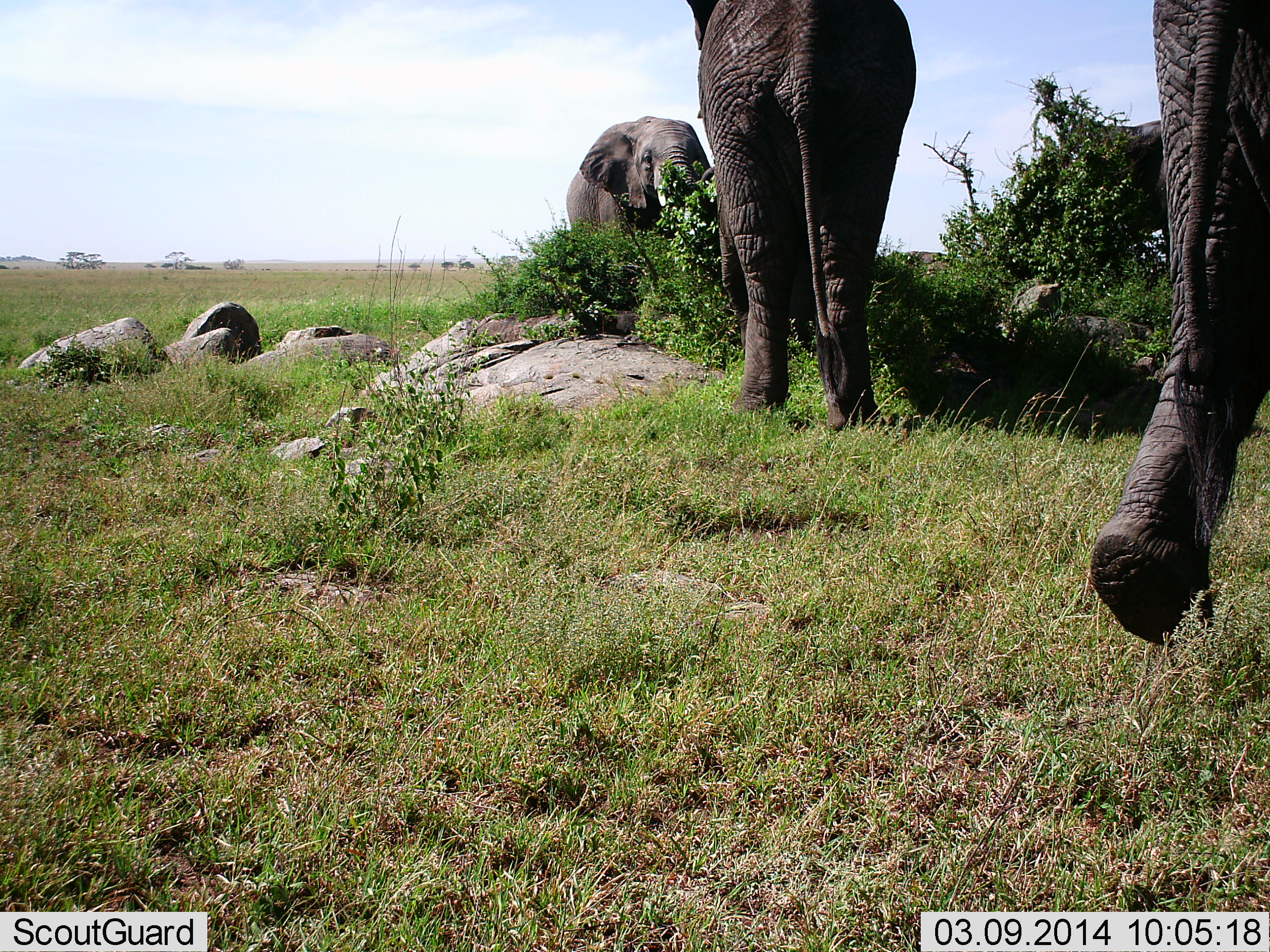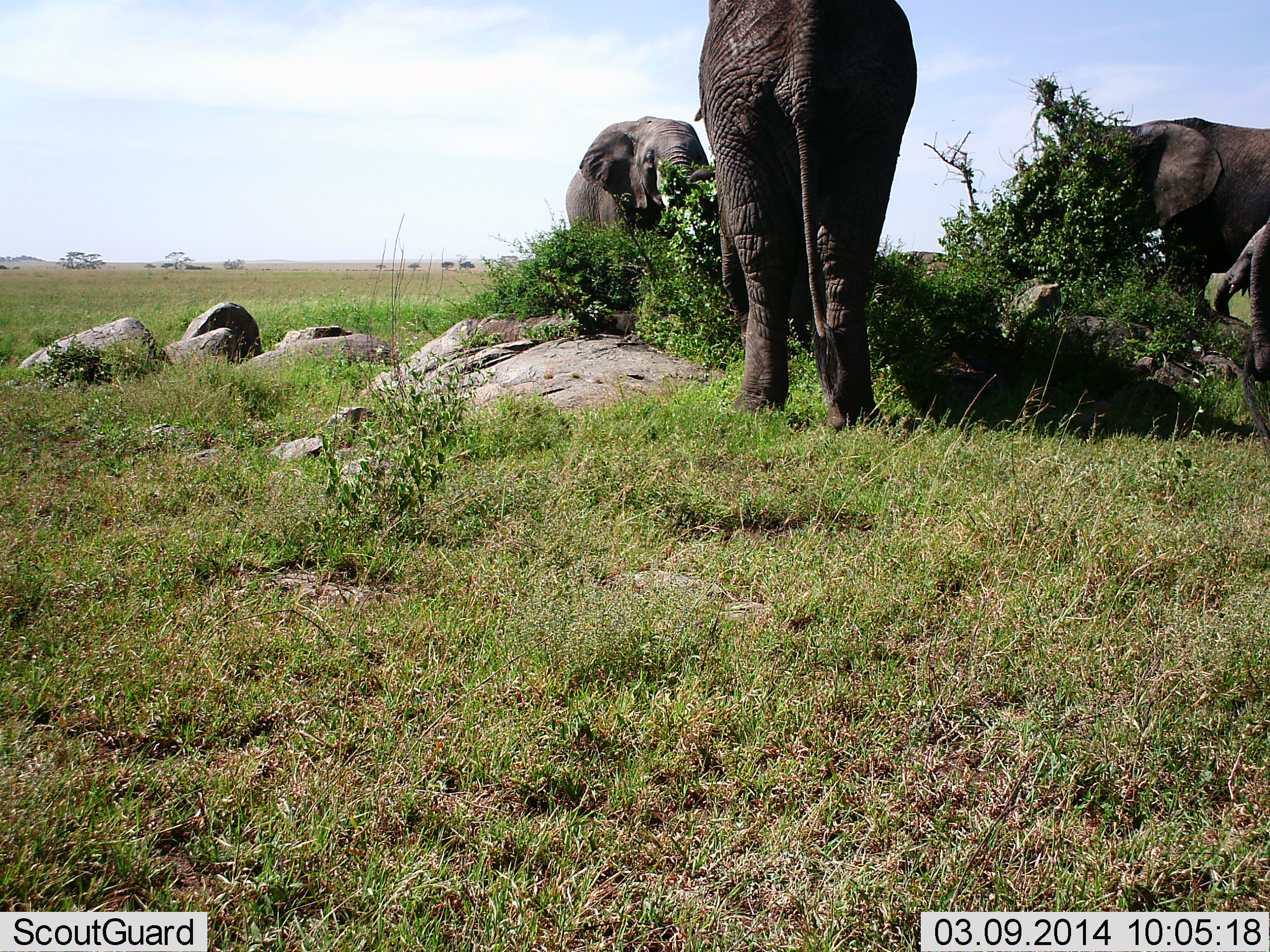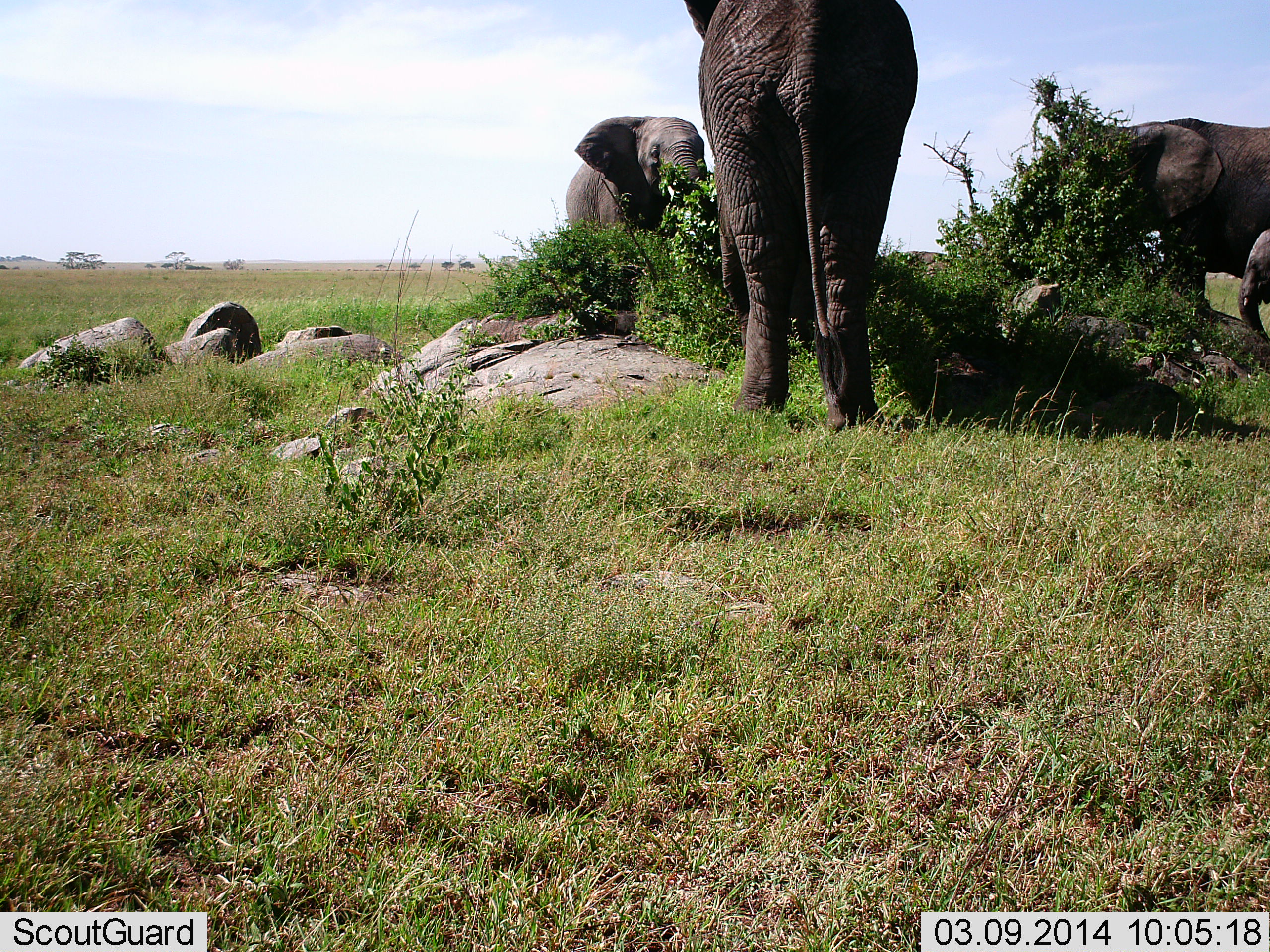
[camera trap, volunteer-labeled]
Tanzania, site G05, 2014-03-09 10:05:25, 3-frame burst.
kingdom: Animalia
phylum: Chordata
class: Mammalia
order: Proboscidea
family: Elephantidae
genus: Loxodonta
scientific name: Loxodonta africana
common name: african bush elephant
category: elephant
Elephant (african bush elephant) (Loxodonta africana), count 5. Behavior (volunteer vote fractions): standing 45%, resting 9%, moving 55%, interacting 0%. Young present (vote fraction): 73%. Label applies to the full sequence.